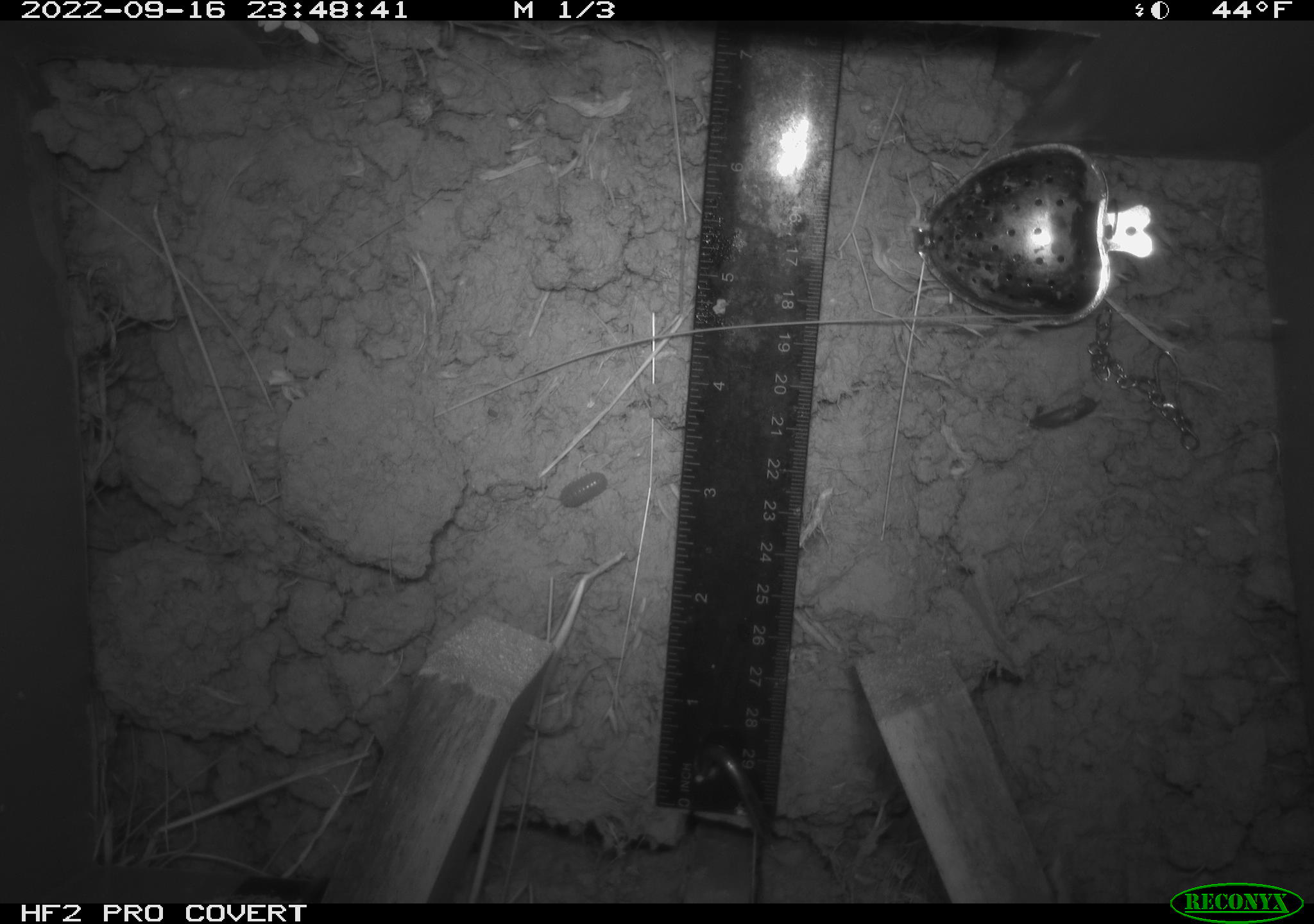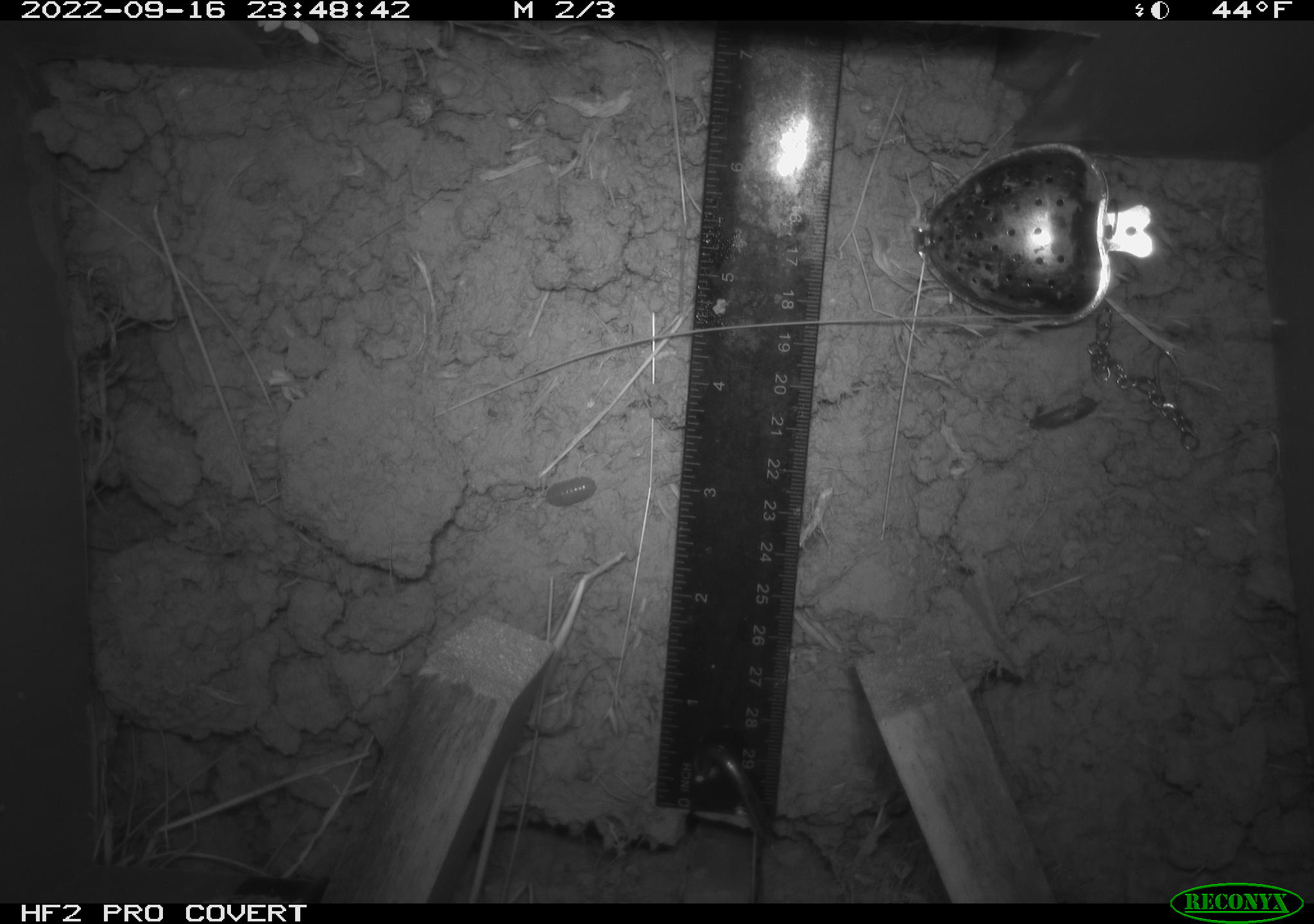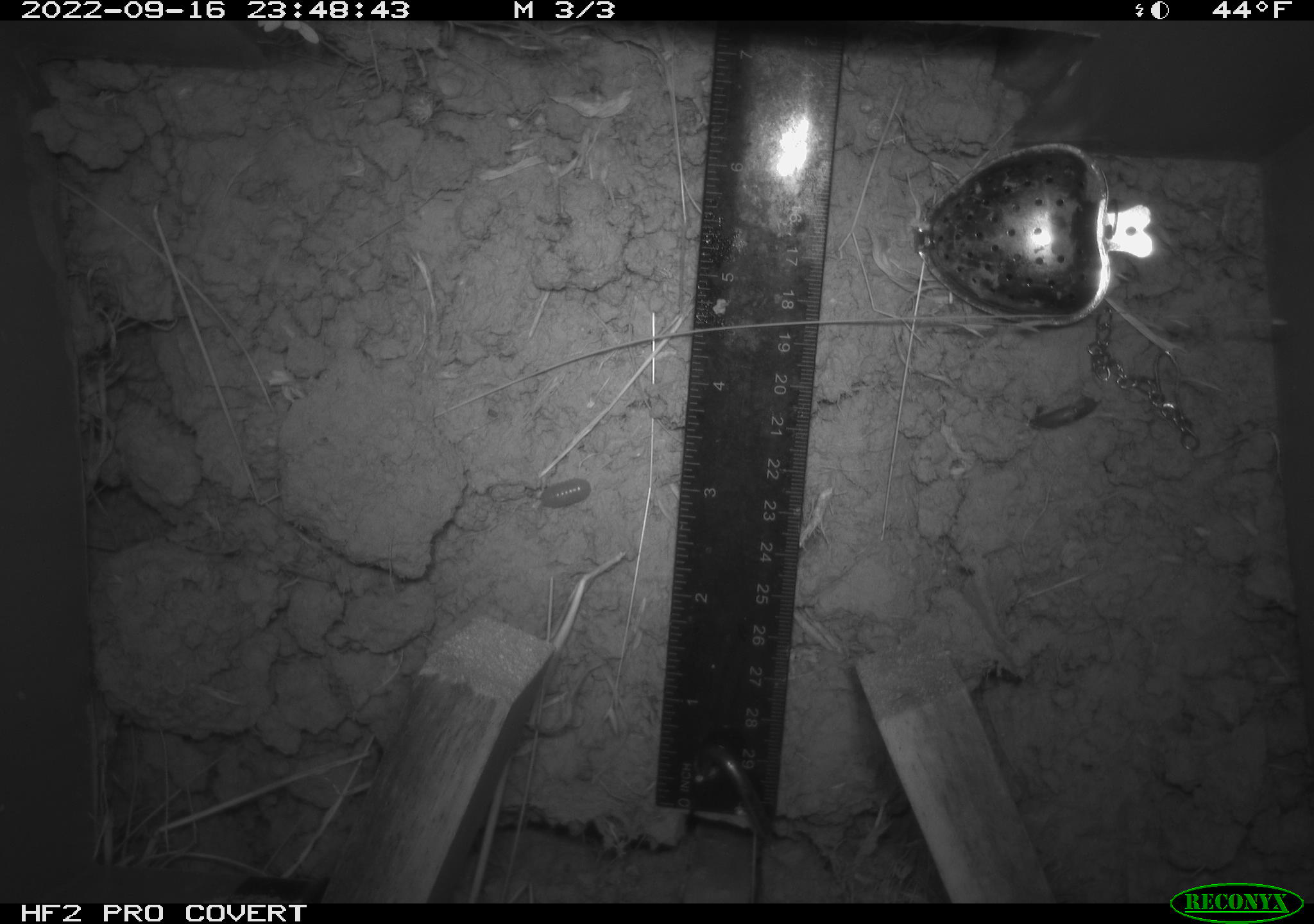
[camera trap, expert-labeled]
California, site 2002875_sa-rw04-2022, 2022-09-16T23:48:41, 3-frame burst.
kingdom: Animalia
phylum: Arthropoda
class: Malacostraca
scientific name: Malacostraca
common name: amphipods, crabs, isopods, krill, lobsters and shrimps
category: malacostracan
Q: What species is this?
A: Malacostracan (amphipods, crabs, isopods, krill, lobsters and shrimps) (Malacostraca).